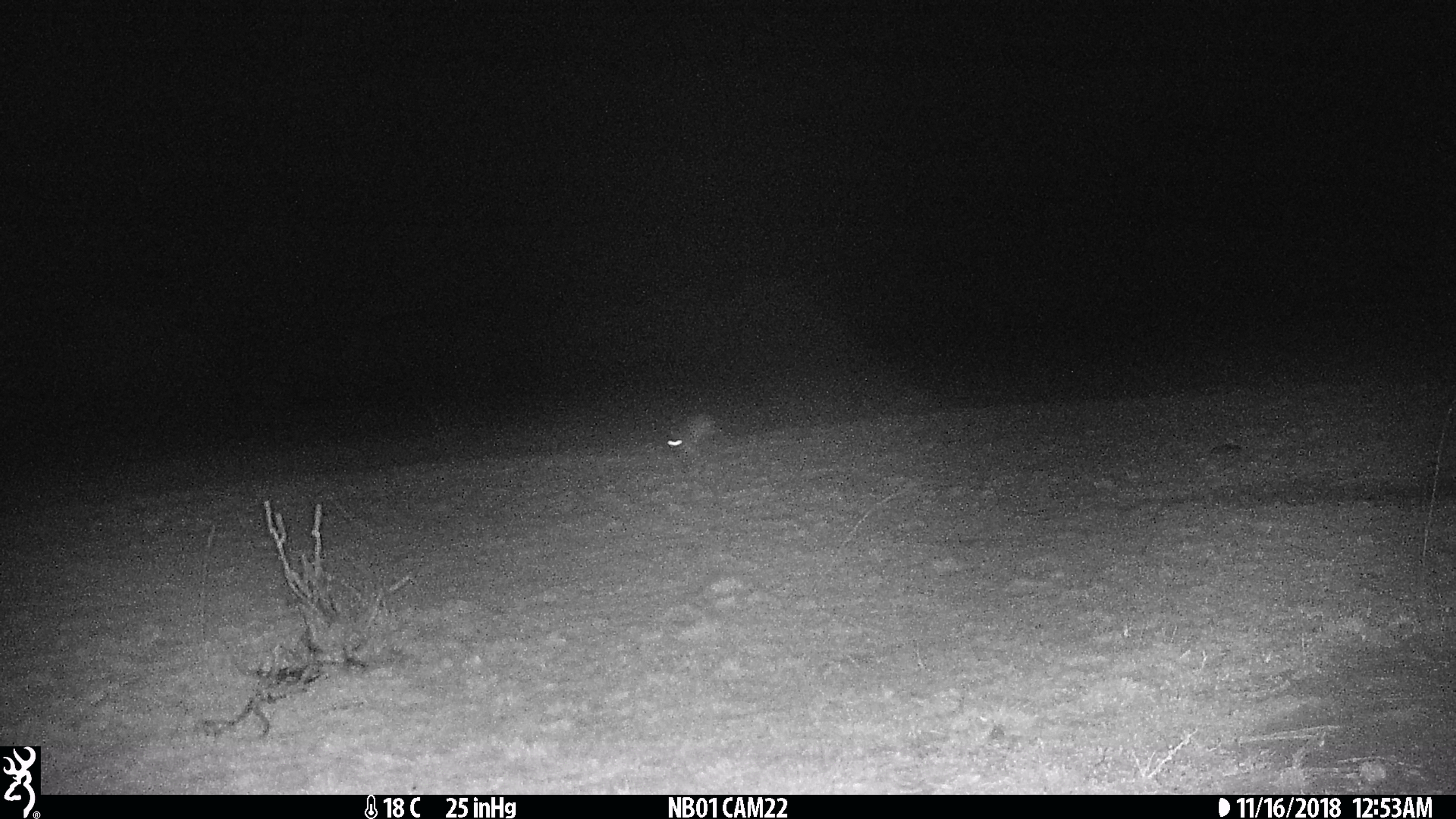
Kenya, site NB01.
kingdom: Animalia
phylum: Chordata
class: Mammalia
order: Lagomorpha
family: Leporidae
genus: Lepus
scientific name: Lepus capensis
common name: cape hare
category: hare